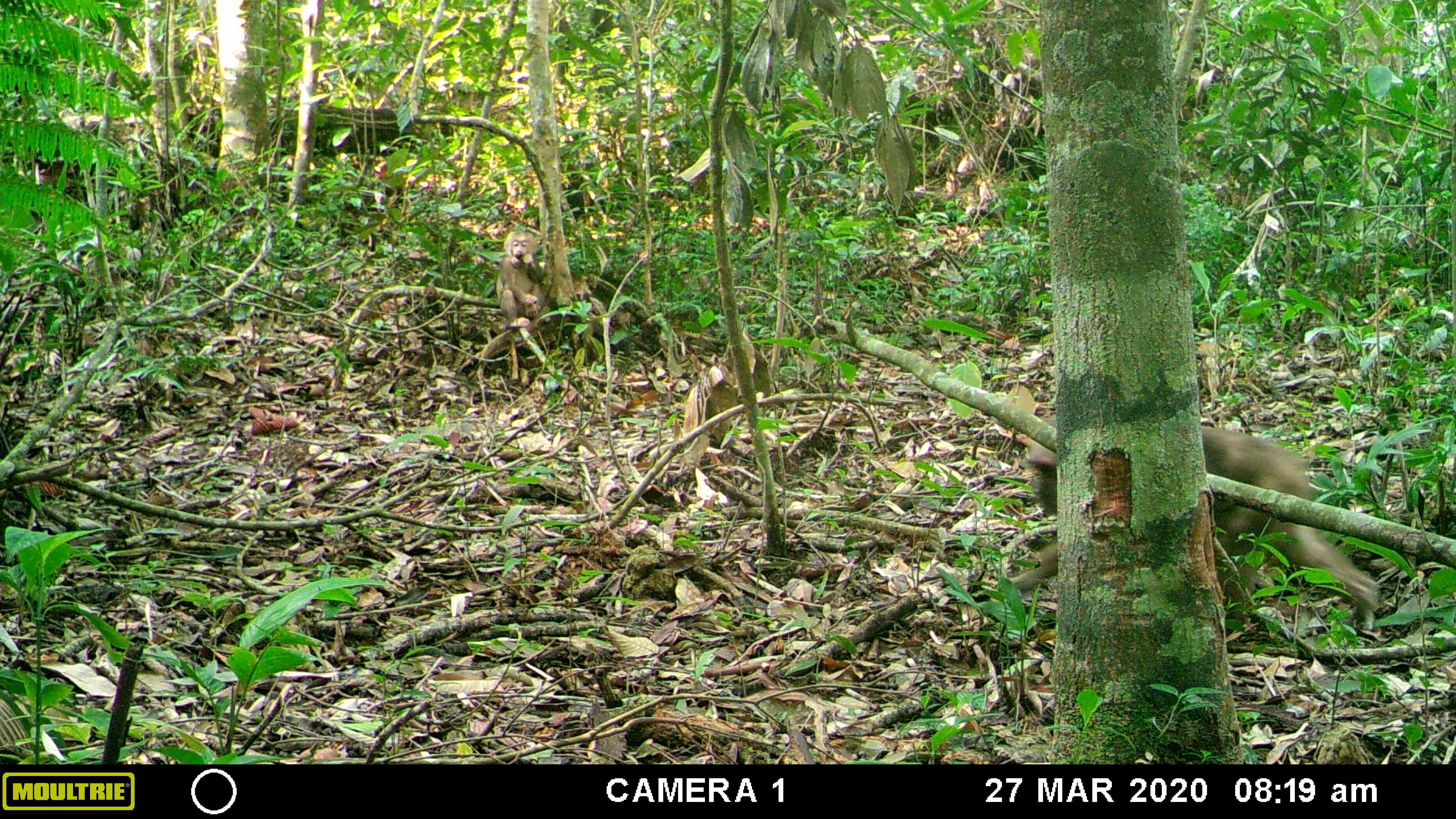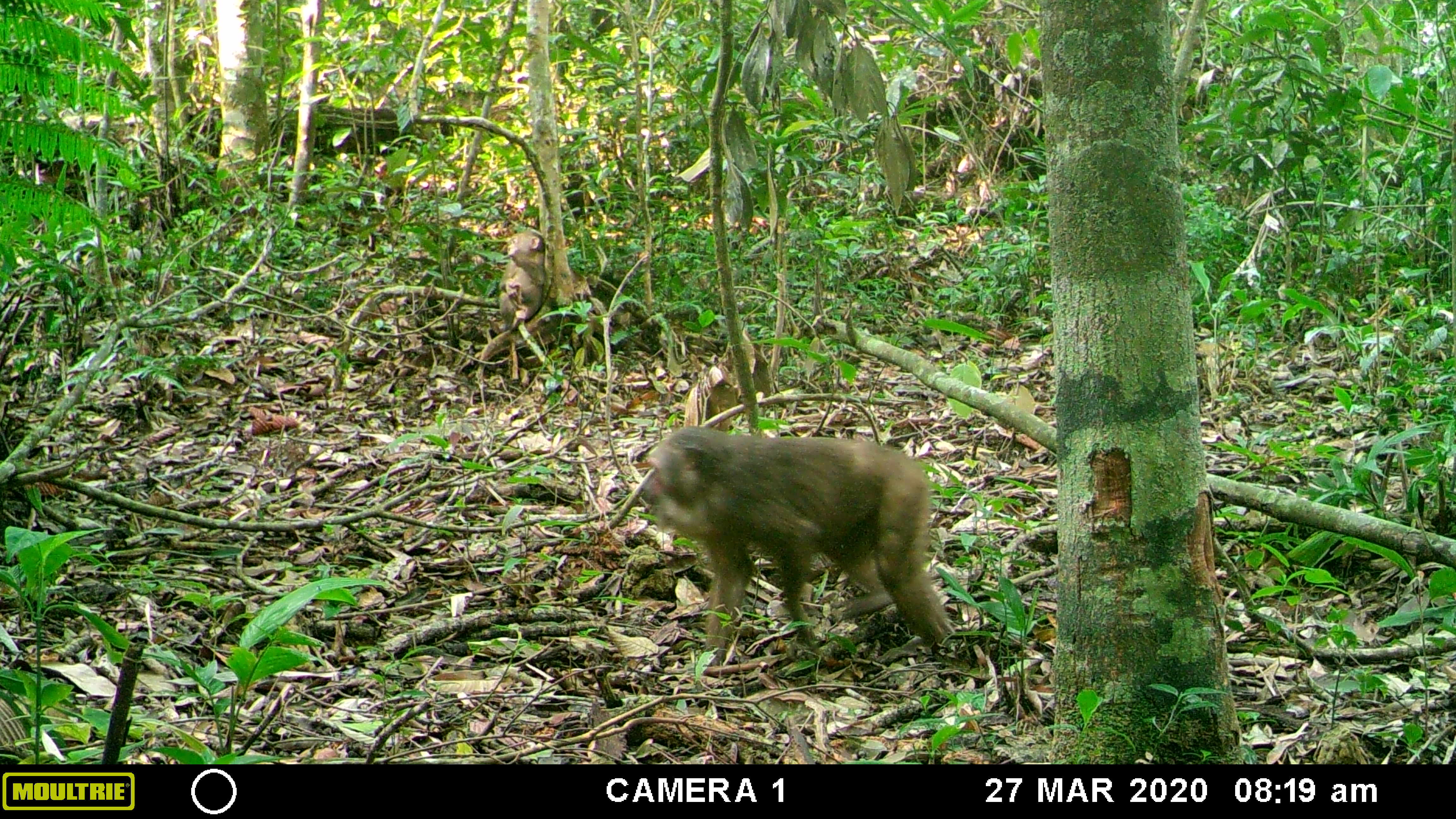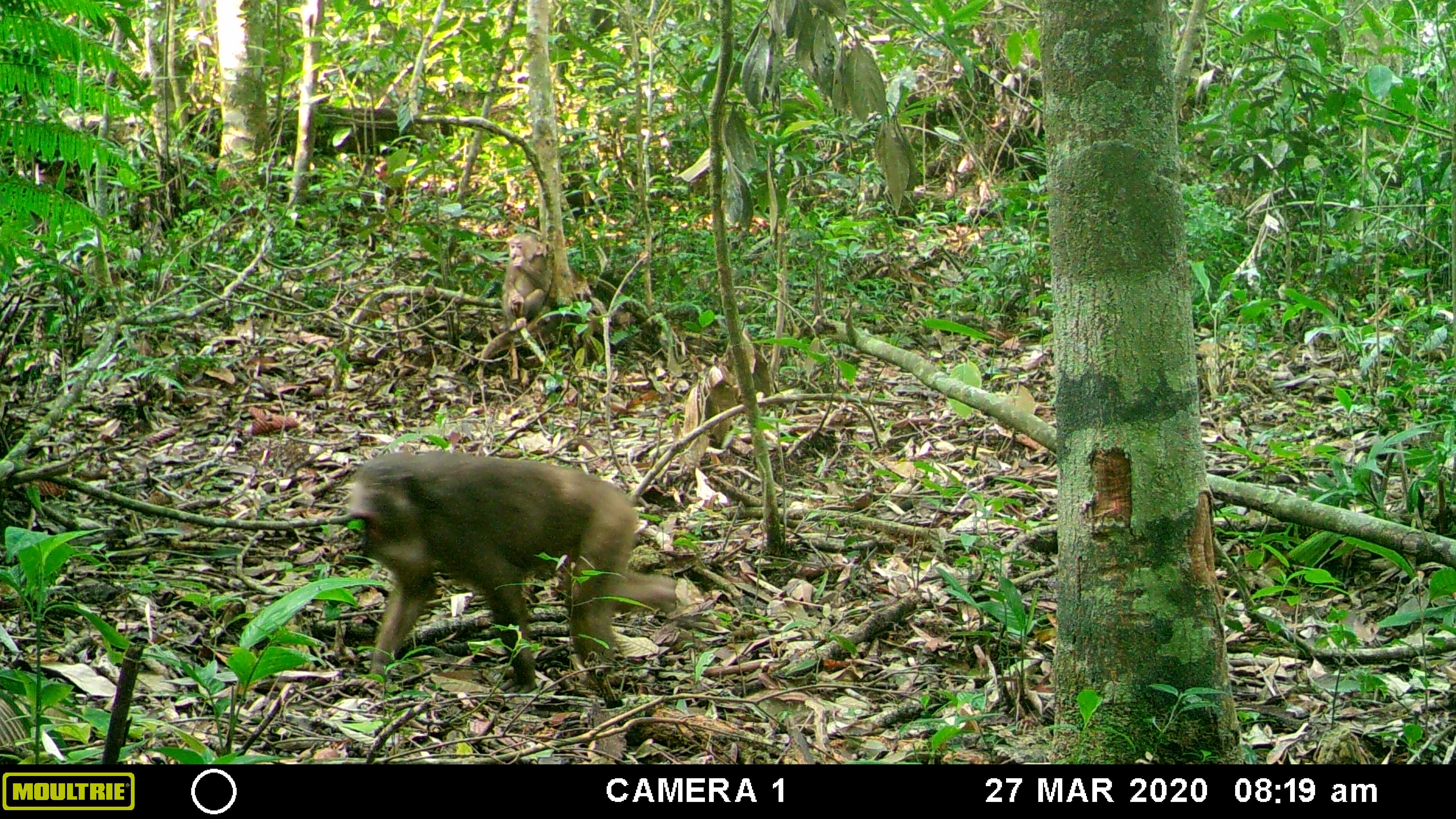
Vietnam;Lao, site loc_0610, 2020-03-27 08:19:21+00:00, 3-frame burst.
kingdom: Animalia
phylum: Chordata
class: Mammalia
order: Primates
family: Cercopithecidae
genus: Macaca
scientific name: Macaca arctoides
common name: stump-tailed macaque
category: stump tailed macaque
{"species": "stump tailed macaque (stump-tailed macaque) (Macaca arctoides)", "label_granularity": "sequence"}